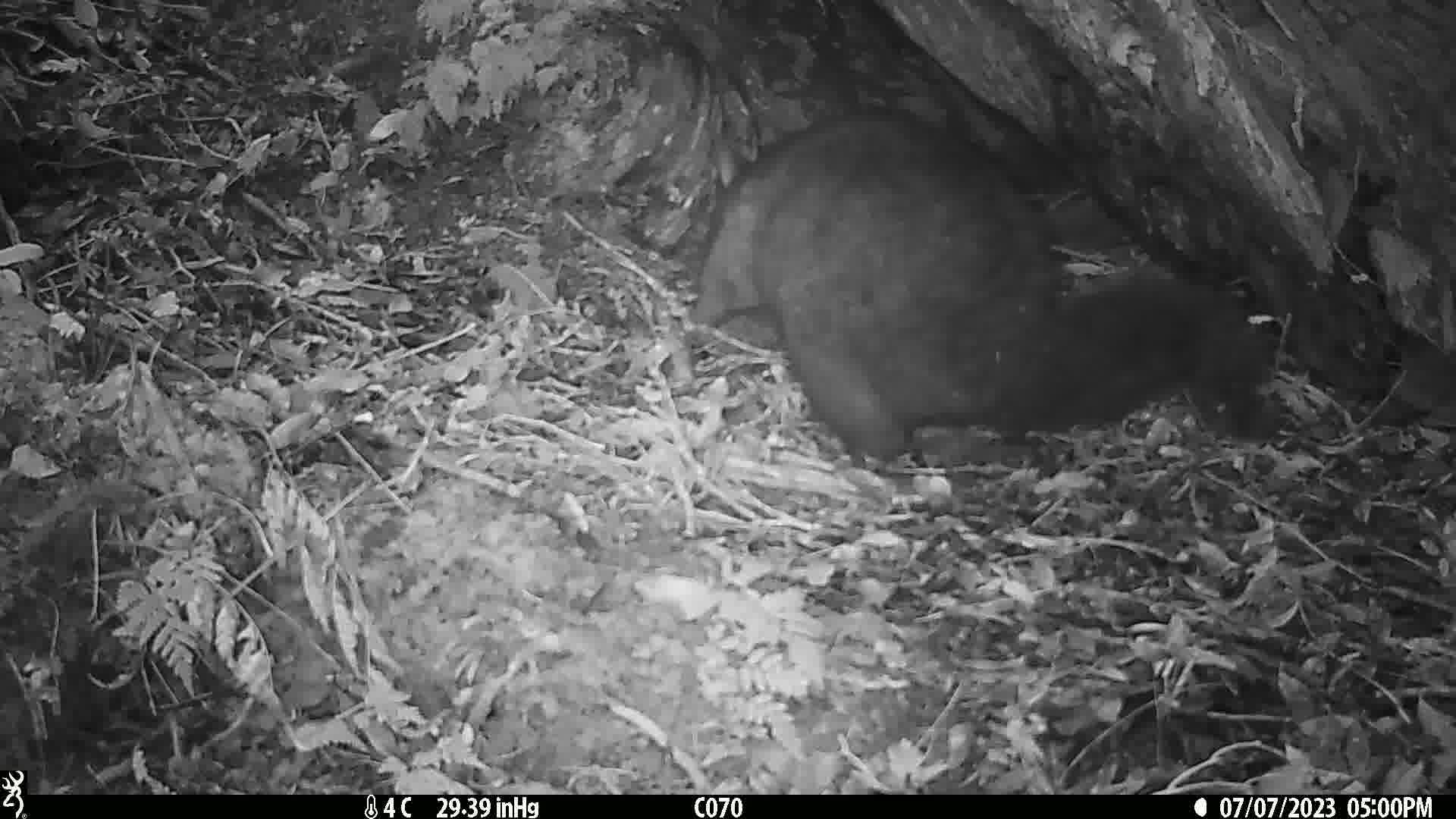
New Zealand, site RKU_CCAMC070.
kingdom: Animalia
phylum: Chordata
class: Mammalia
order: Diprotodontia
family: Phalangeridae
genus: Trichosurus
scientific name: Trichosurus vulpecula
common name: common brushtail possum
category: possum